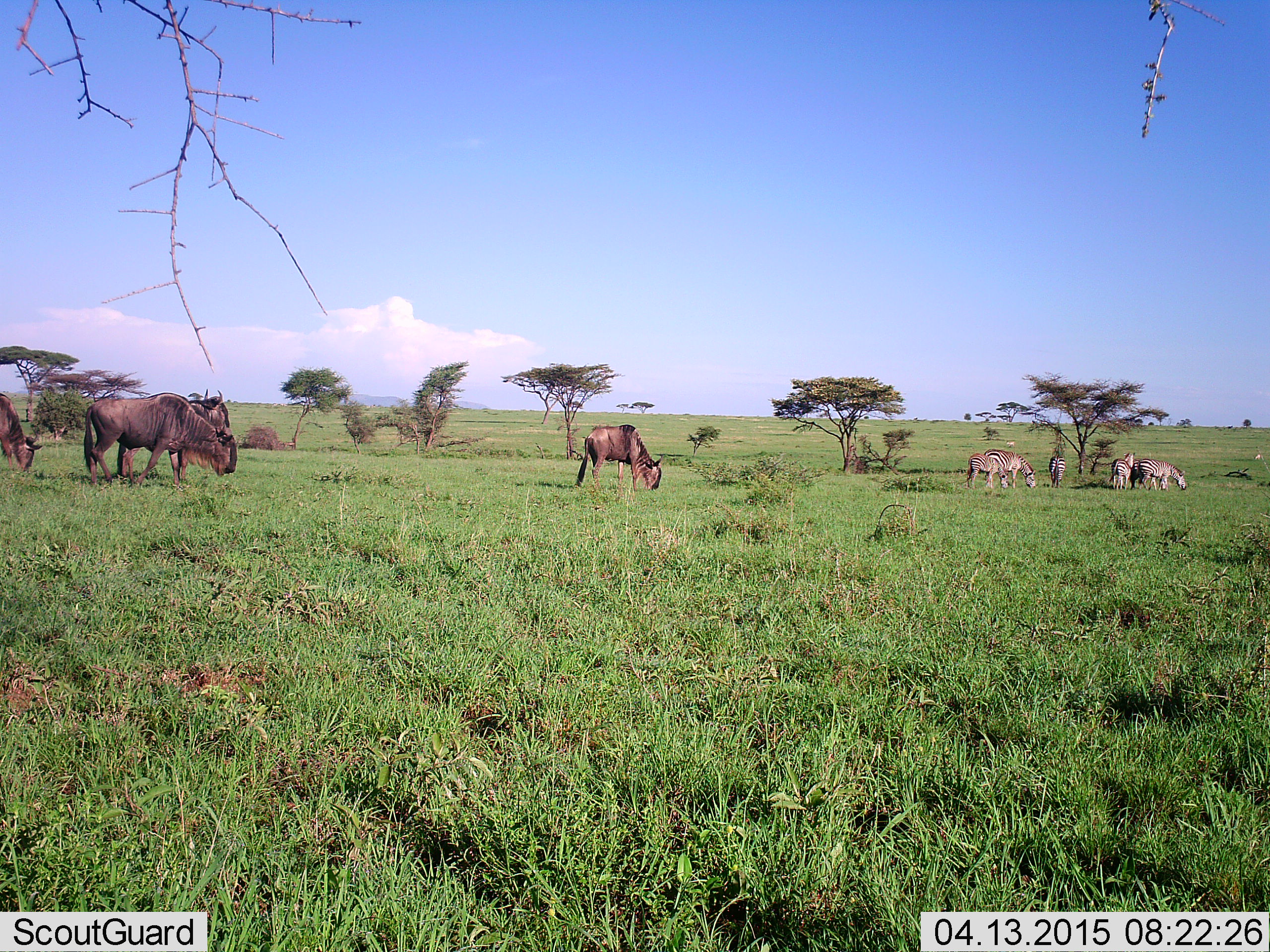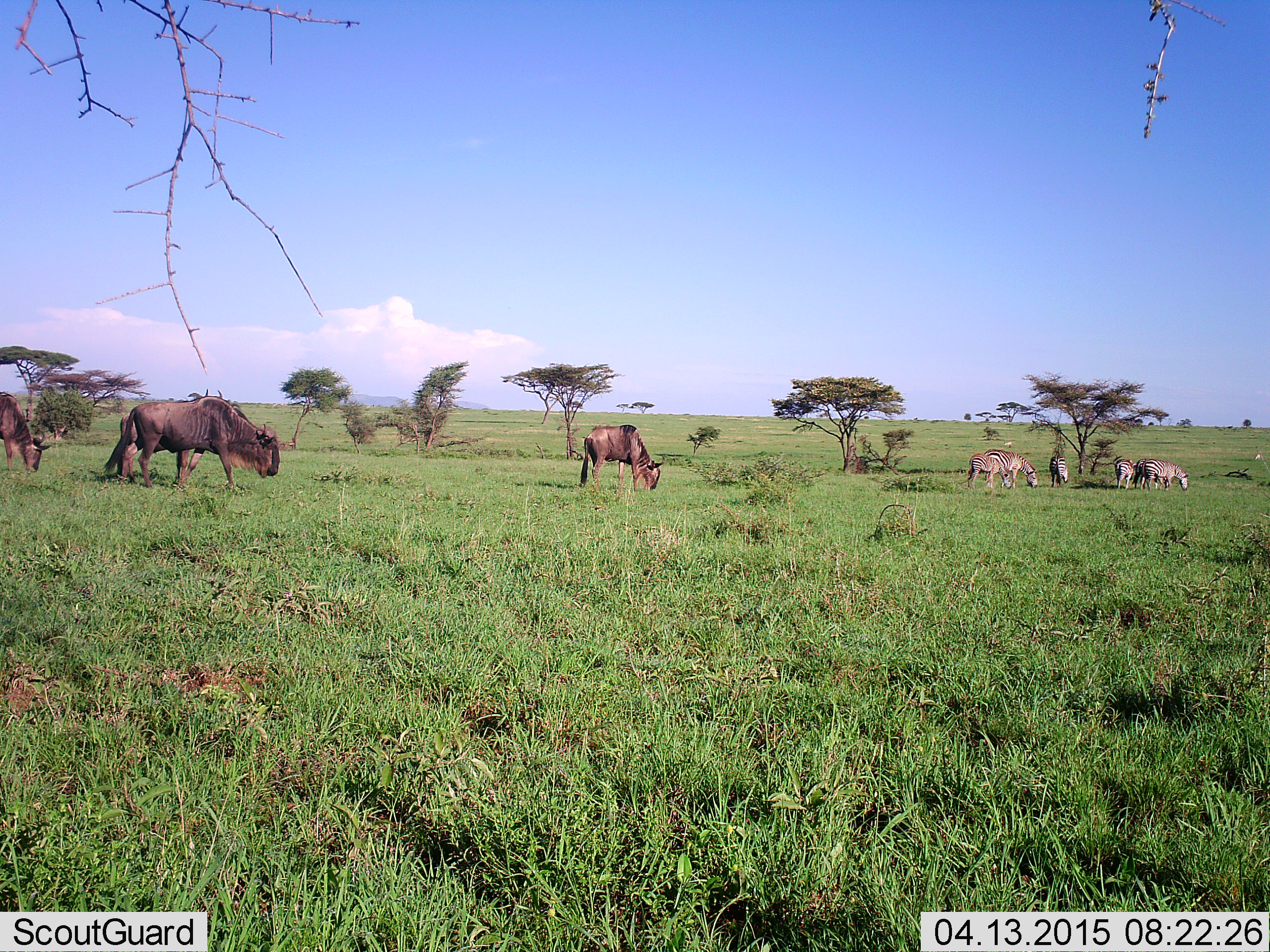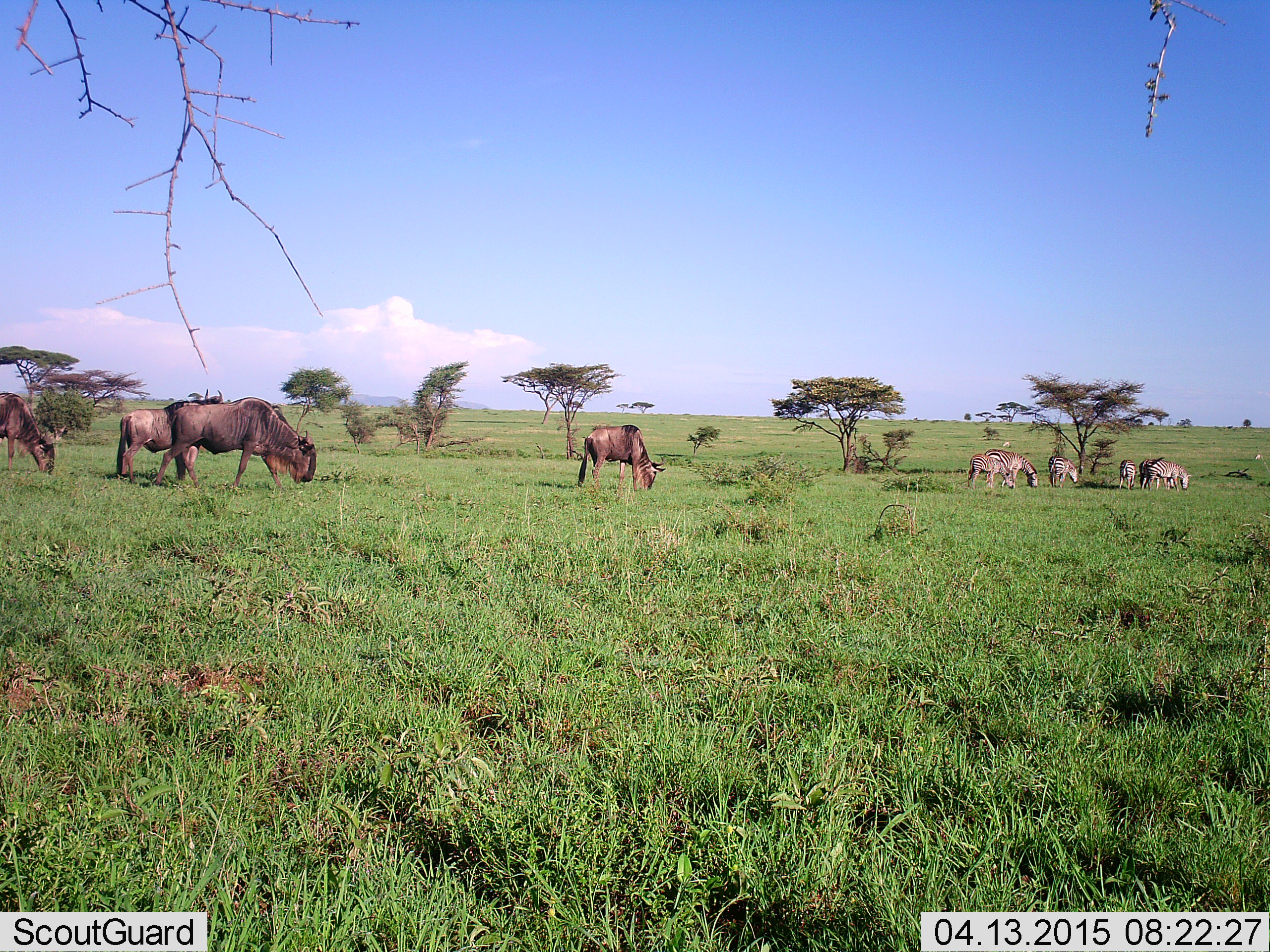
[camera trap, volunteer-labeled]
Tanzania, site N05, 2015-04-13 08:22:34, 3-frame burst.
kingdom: Animalia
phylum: Chordata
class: Mammalia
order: Artiodactyla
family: Bovidae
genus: Connochaetes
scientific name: Connochaetes taurinus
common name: blue wildebeest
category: wildebeest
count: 4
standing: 33%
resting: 0%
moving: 50%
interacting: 0%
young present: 0%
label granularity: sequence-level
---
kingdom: Animalia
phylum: Chordata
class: Mammalia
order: Perissodactyla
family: Equidae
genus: Equus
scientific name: Equus quagga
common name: plains zebra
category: zebra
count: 6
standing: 40%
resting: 0%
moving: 30%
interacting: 0%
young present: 0%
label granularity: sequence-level